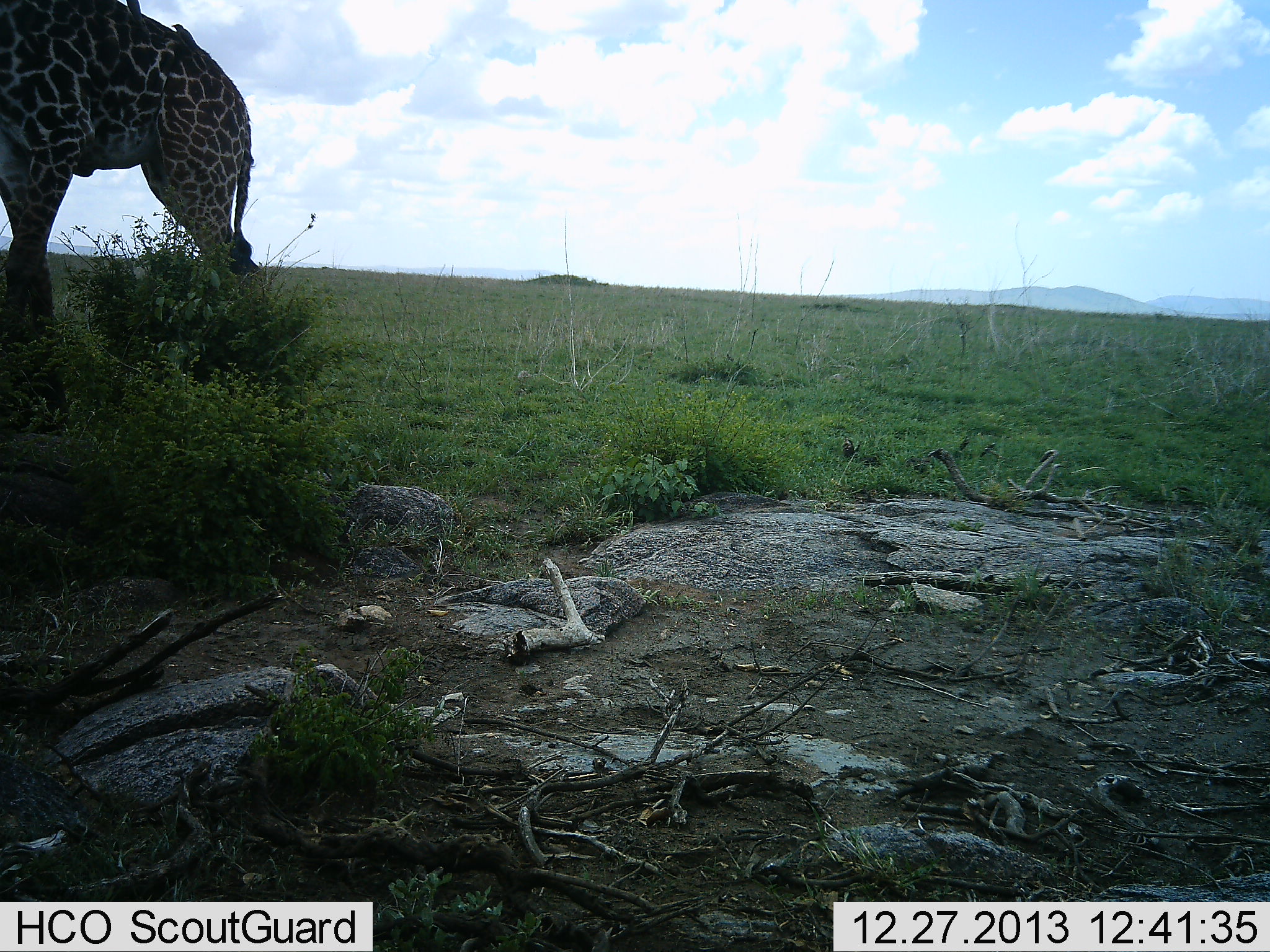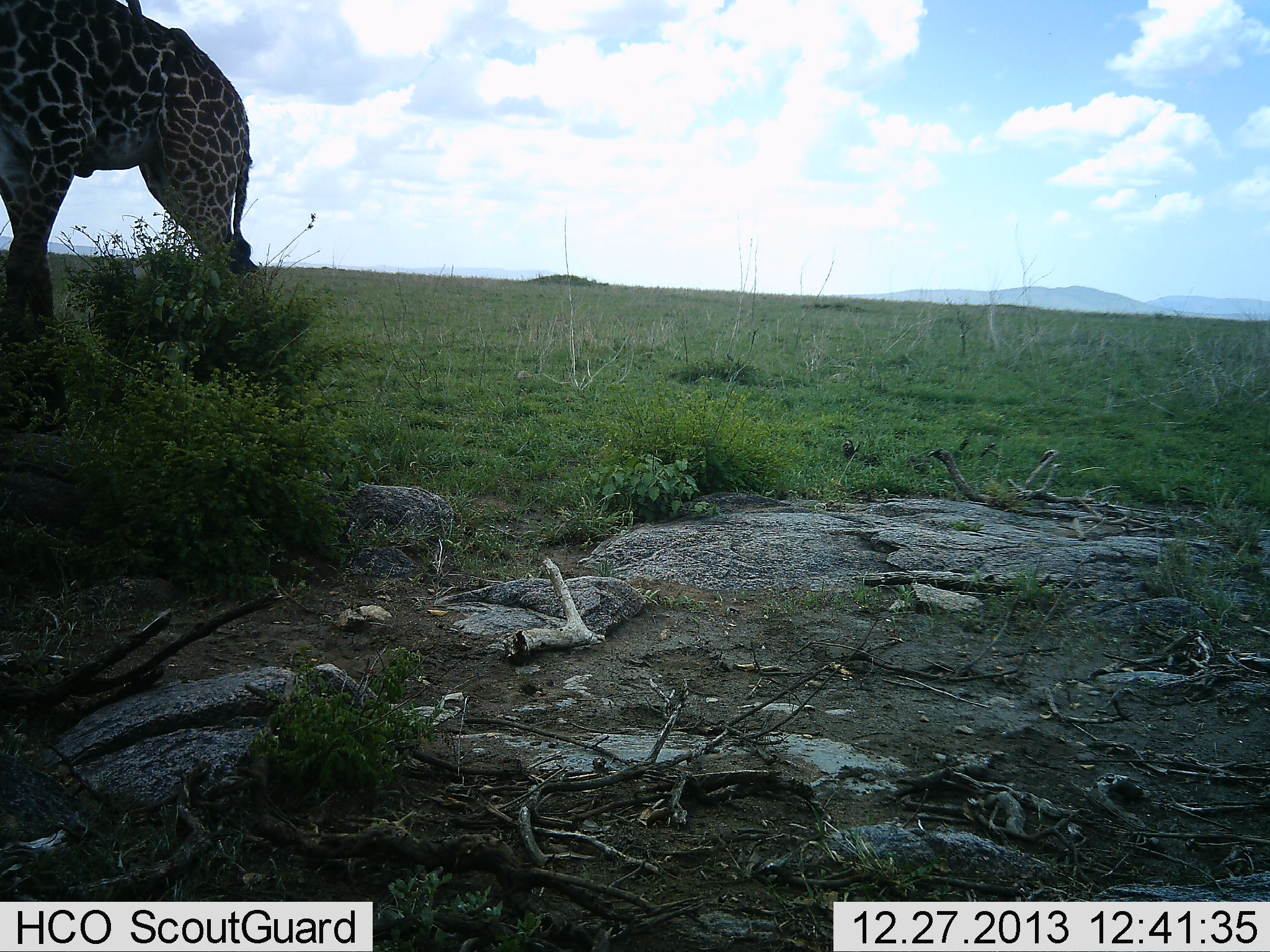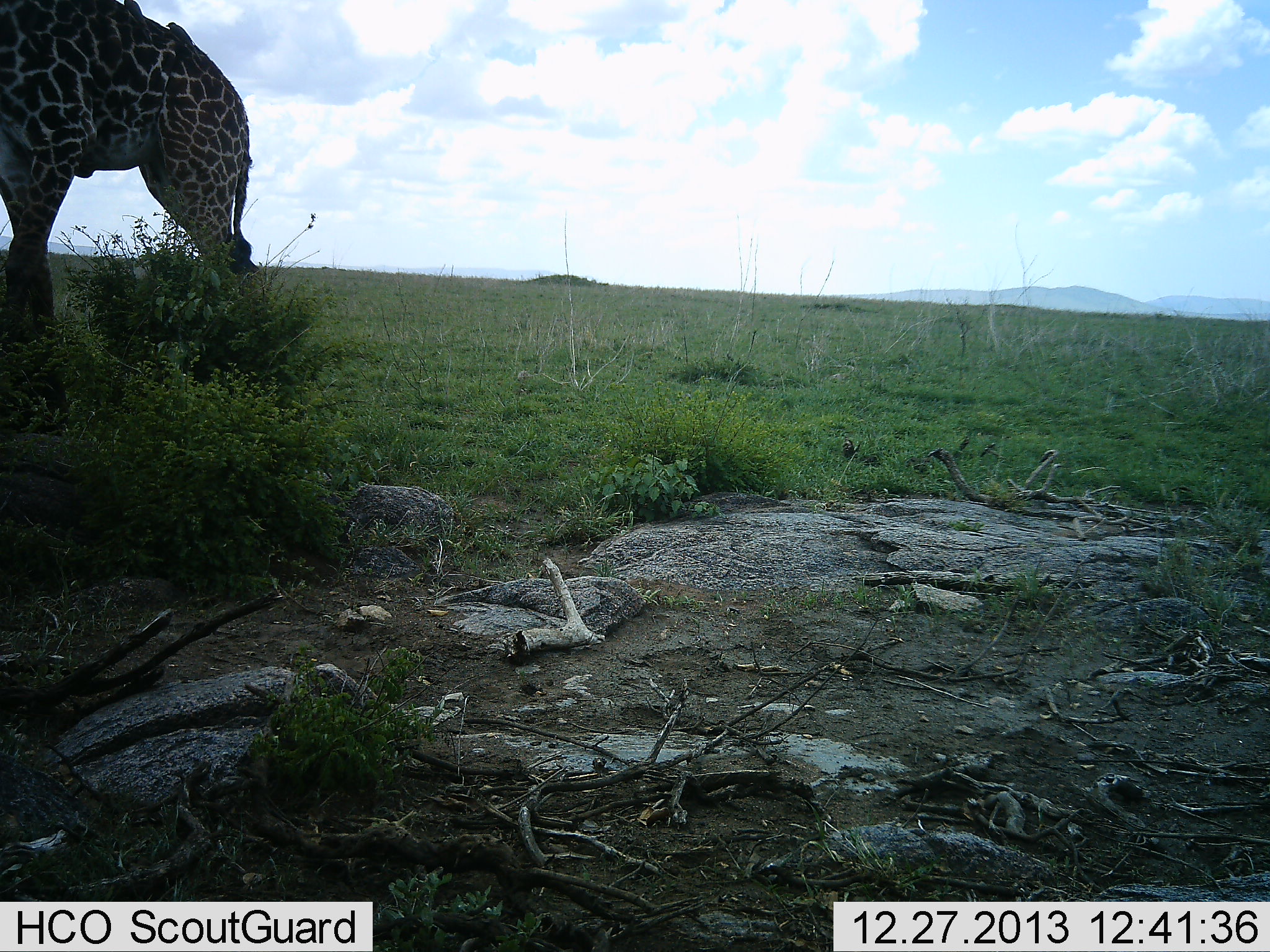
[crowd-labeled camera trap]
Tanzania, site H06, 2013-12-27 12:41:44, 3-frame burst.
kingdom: Animalia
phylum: Chordata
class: Mammalia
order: Artiodactyla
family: Giraffidae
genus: Giraffa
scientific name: Giraffa camelopardalis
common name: giraffe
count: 1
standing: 94%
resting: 0%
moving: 0%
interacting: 0%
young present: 0%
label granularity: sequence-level